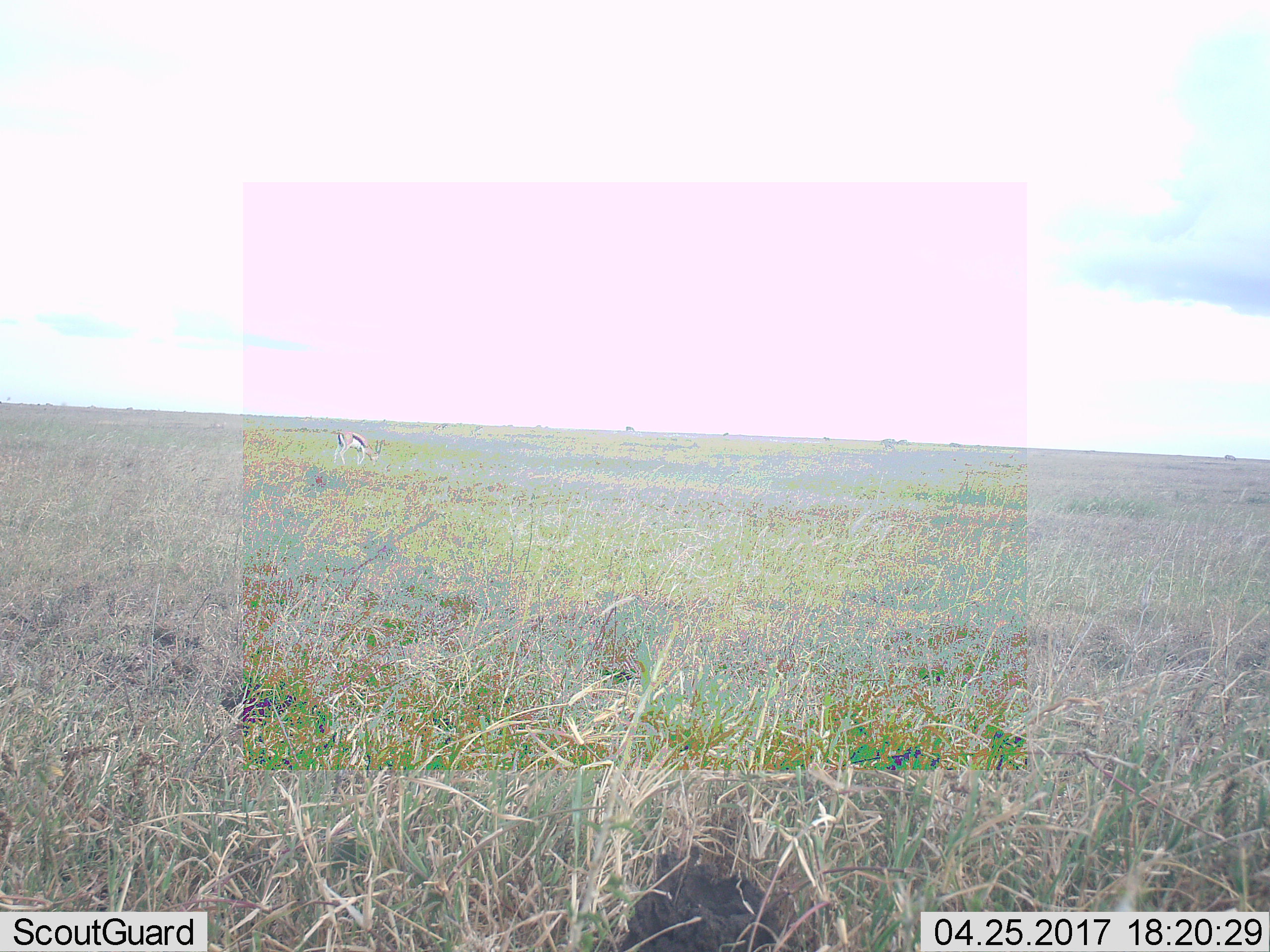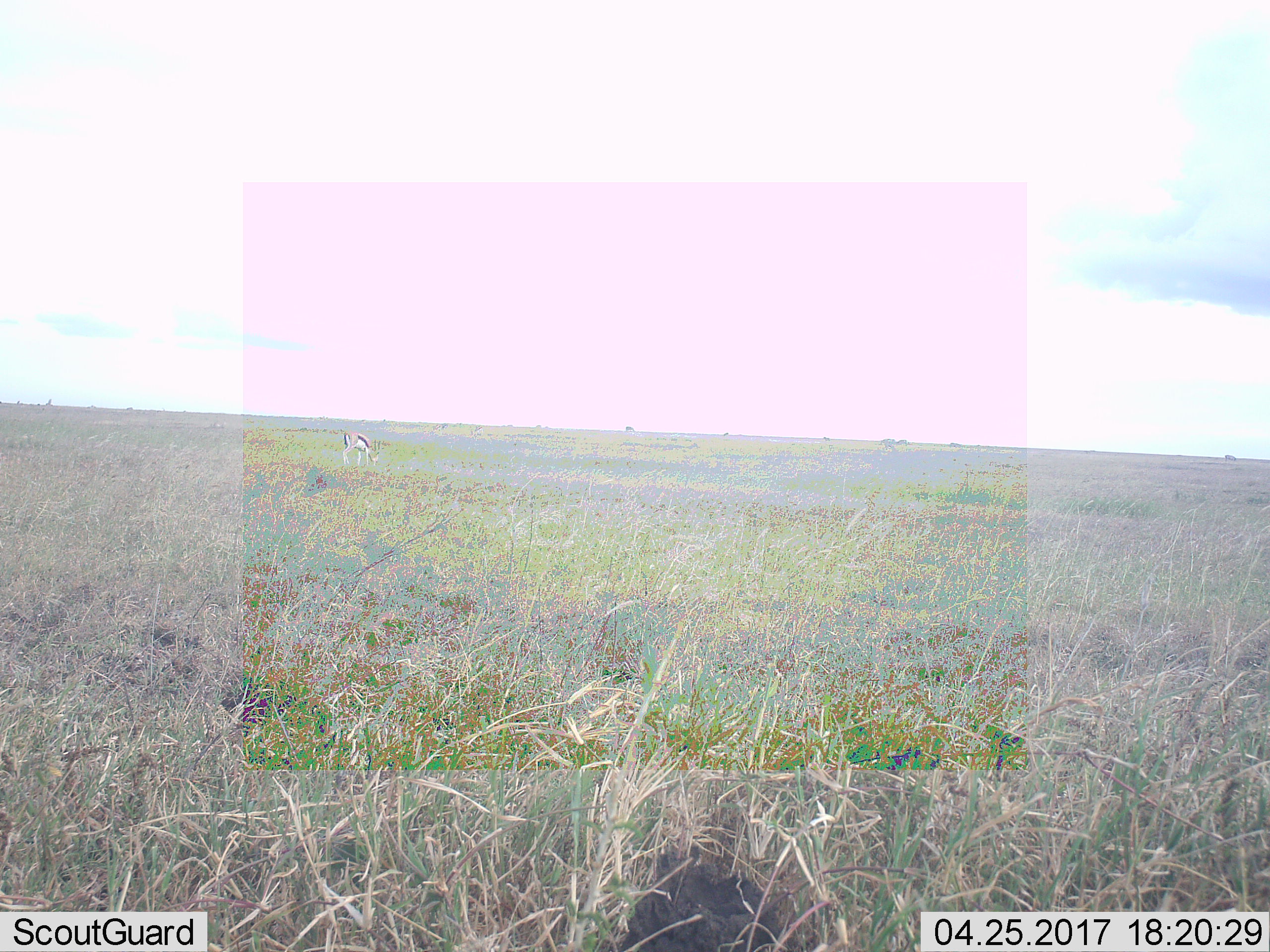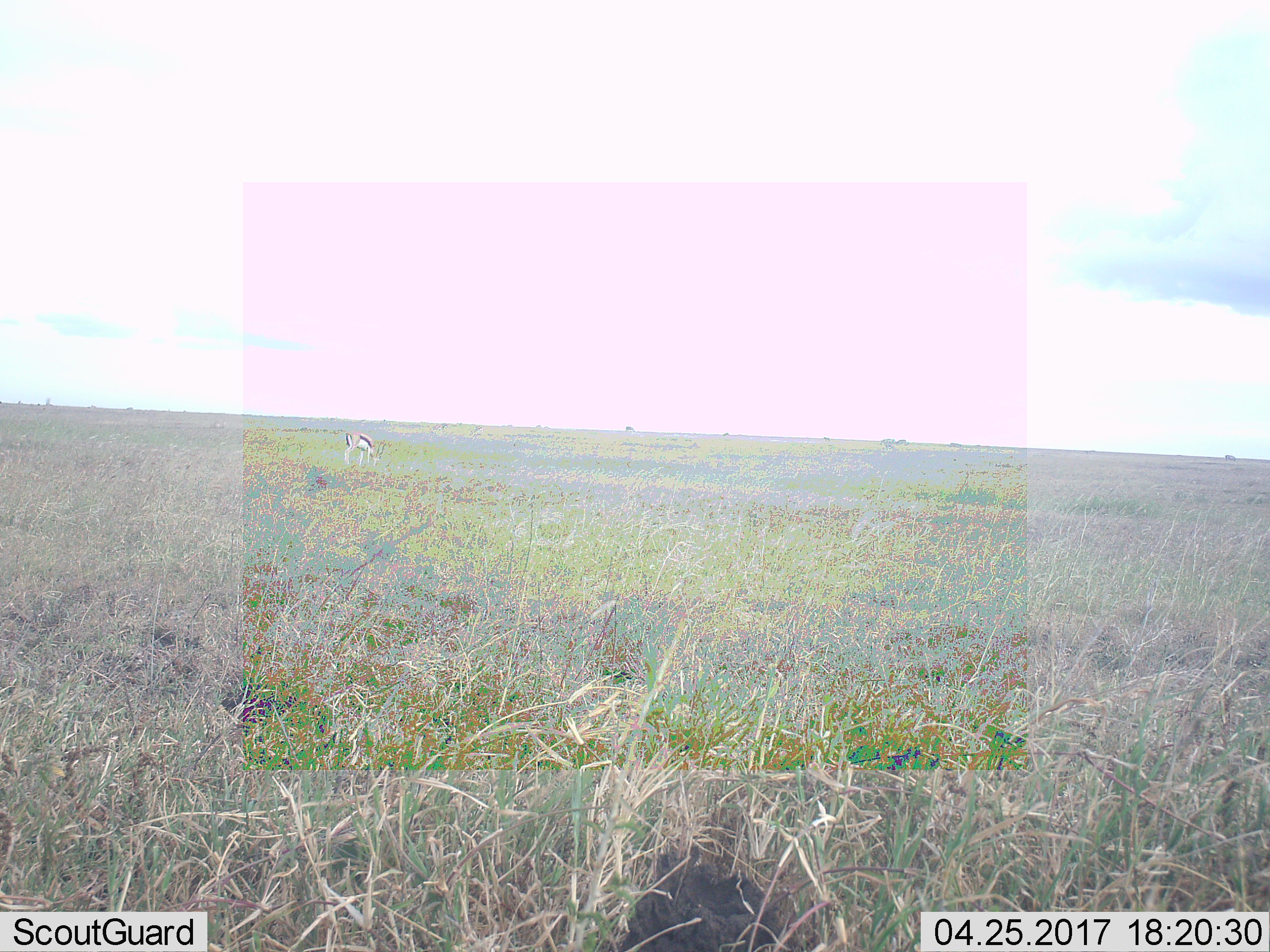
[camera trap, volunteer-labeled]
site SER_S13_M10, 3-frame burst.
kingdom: Animalia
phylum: Chordata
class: Mammalia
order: Artiodactyla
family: Bovidae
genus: Eudorcas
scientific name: Eudorcas thomsonii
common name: thomson's gazelle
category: gazellethomsons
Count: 1.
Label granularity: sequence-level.